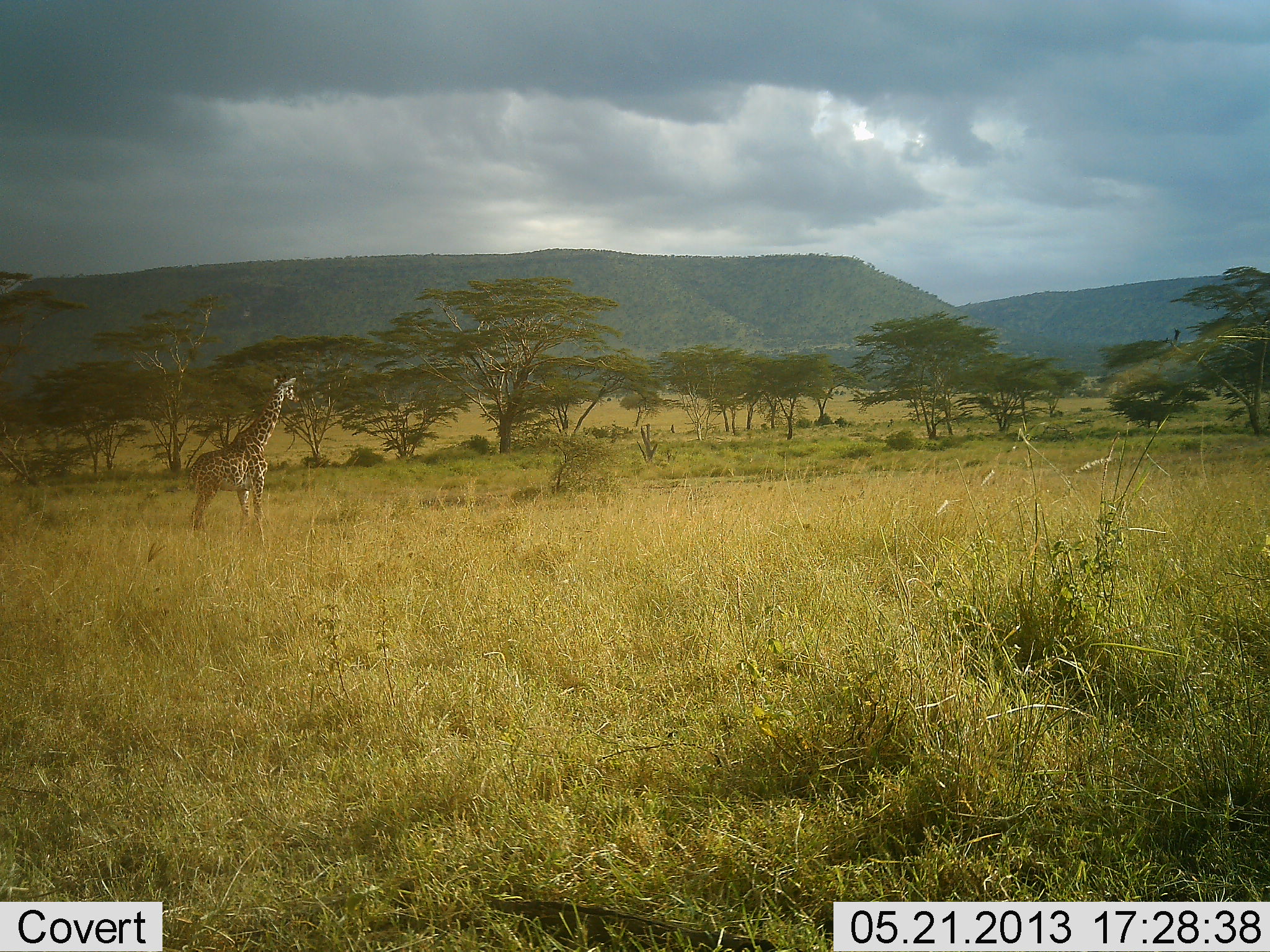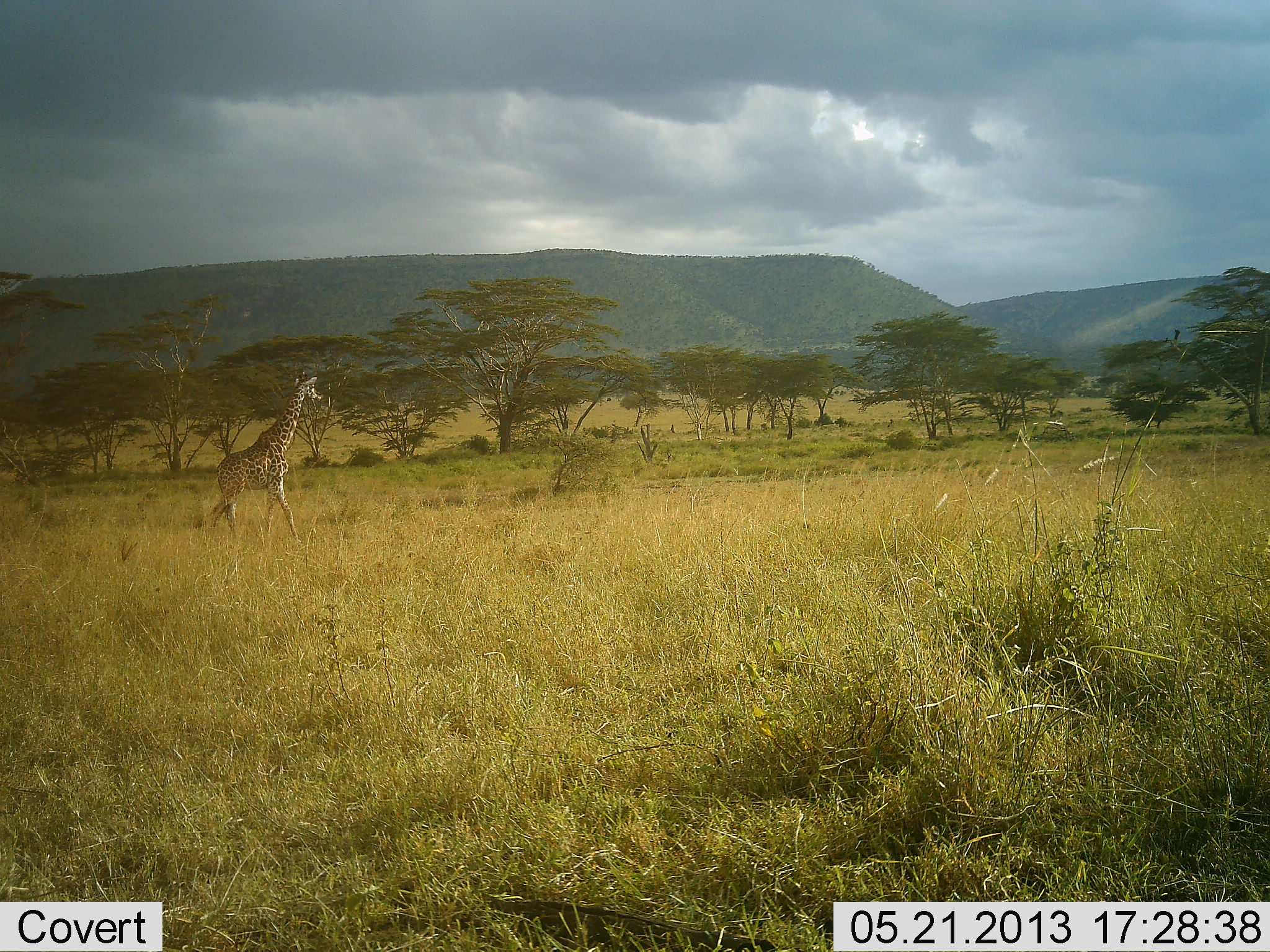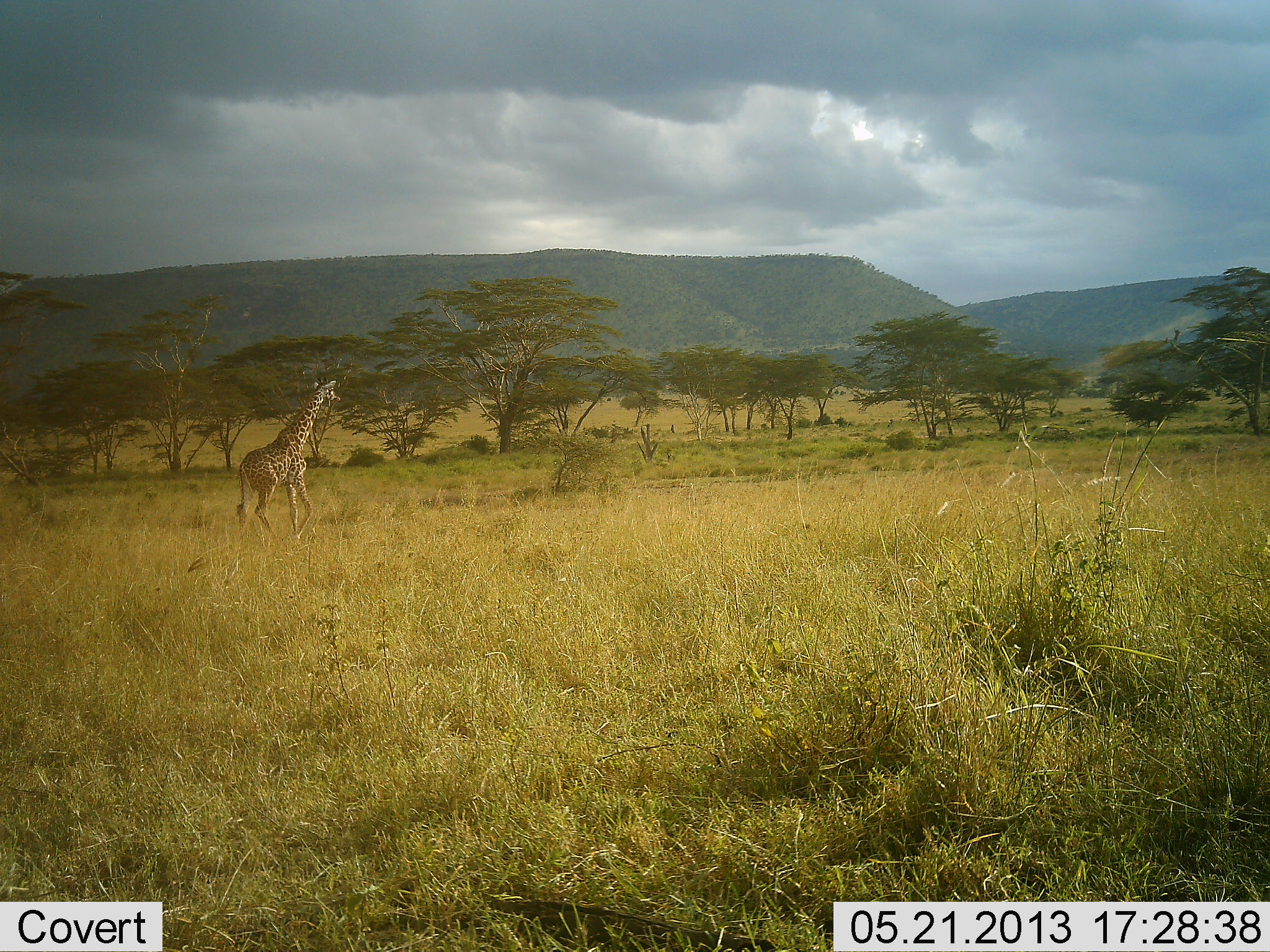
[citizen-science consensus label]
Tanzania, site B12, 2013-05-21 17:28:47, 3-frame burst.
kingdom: Animalia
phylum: Chordata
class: Mammalia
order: Artiodactyla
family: Giraffidae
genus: Giraffa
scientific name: Giraffa camelopardalis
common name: giraffe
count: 1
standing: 10%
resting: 0%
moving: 100%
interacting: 0%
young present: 0%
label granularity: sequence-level